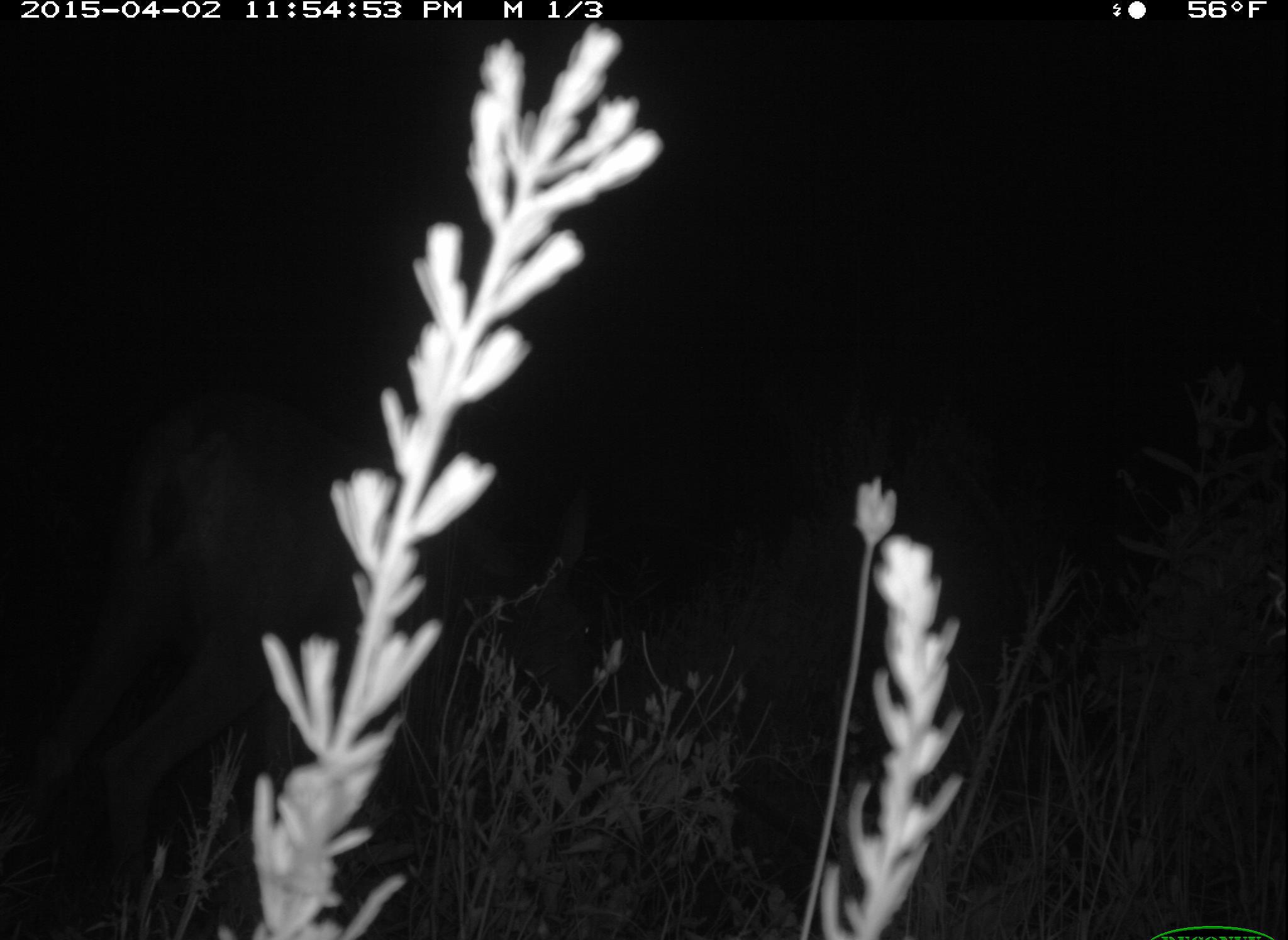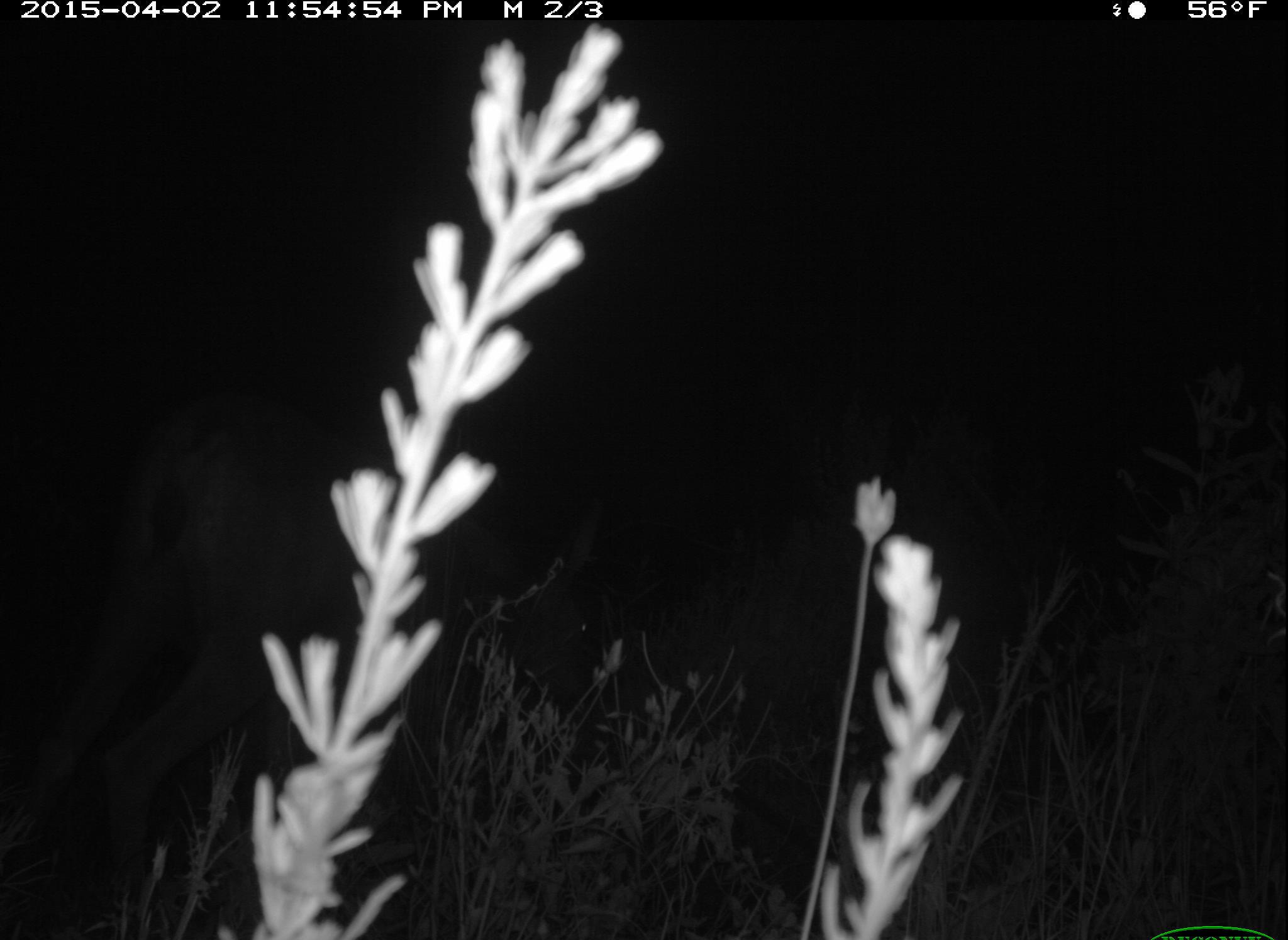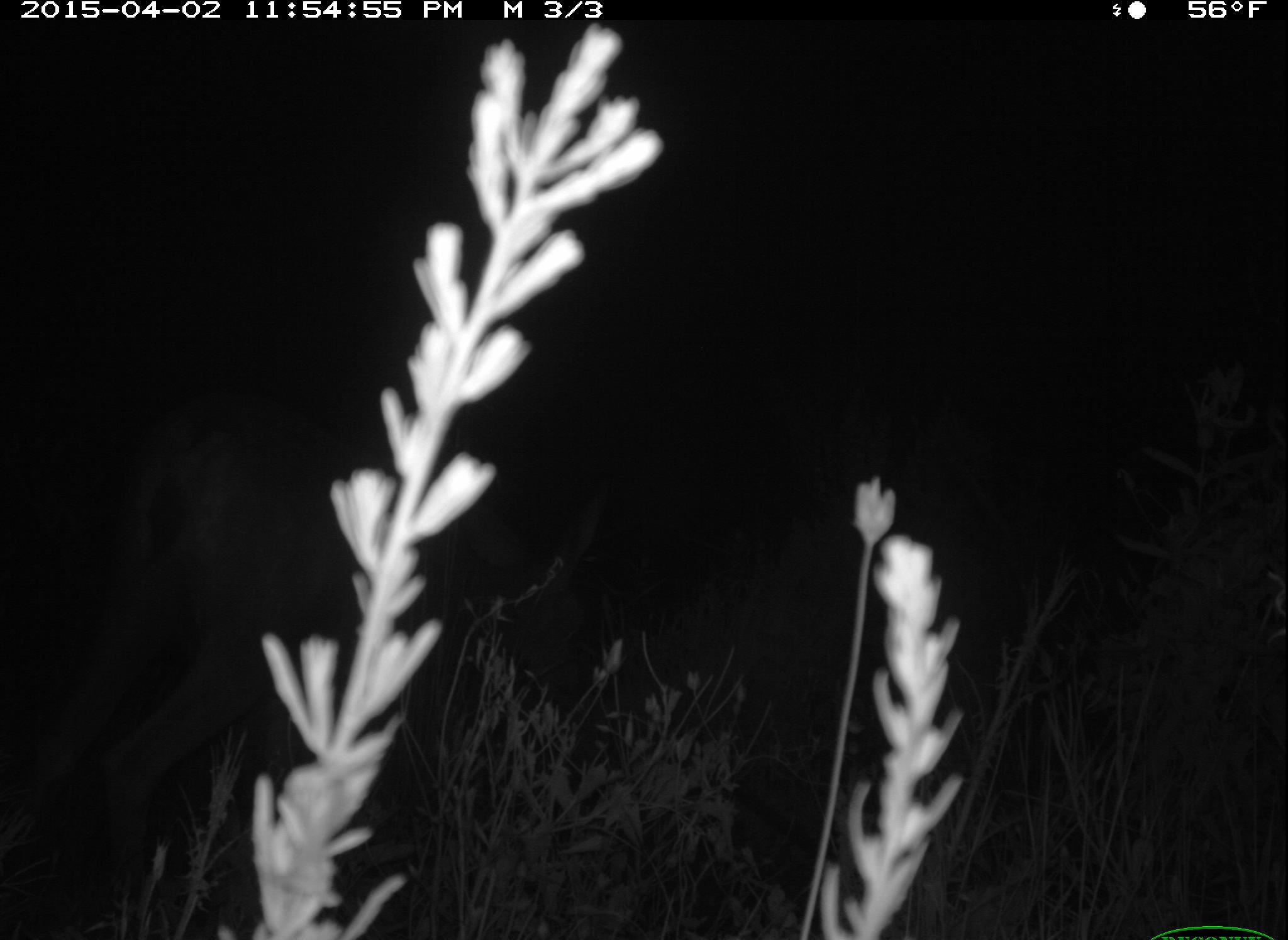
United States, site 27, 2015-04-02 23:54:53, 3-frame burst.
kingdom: Animalia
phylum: Chordata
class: Mammalia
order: Artiodactyla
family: Cervidae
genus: Odocoileus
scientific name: Odocoileus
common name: deer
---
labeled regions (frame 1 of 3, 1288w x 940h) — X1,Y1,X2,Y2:
deer: 8,370,602,938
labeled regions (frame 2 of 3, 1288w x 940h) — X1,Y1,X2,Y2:
deer: 3,346,600,937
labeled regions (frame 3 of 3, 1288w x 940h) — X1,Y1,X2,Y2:
deer: 3,399,582,937